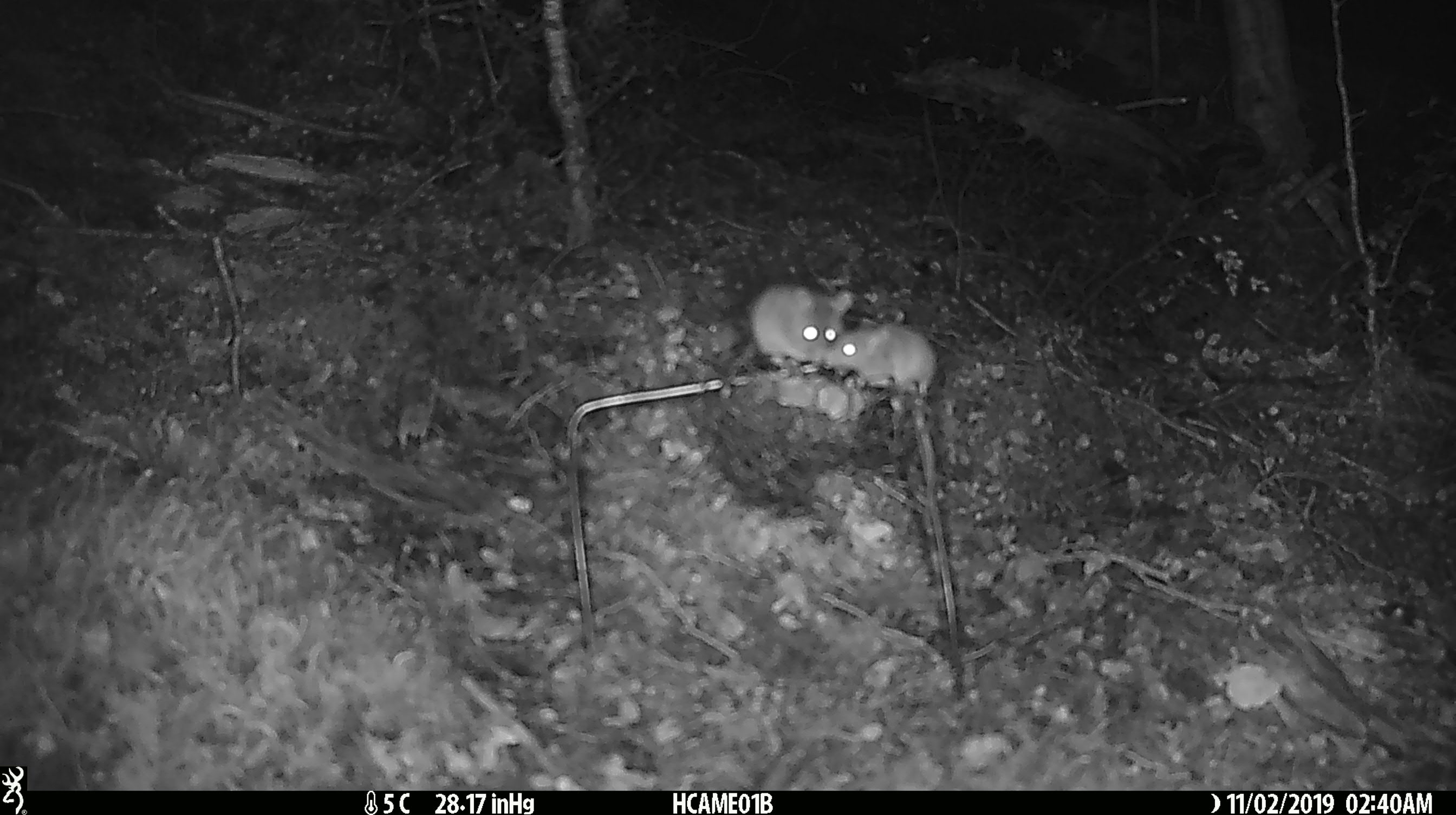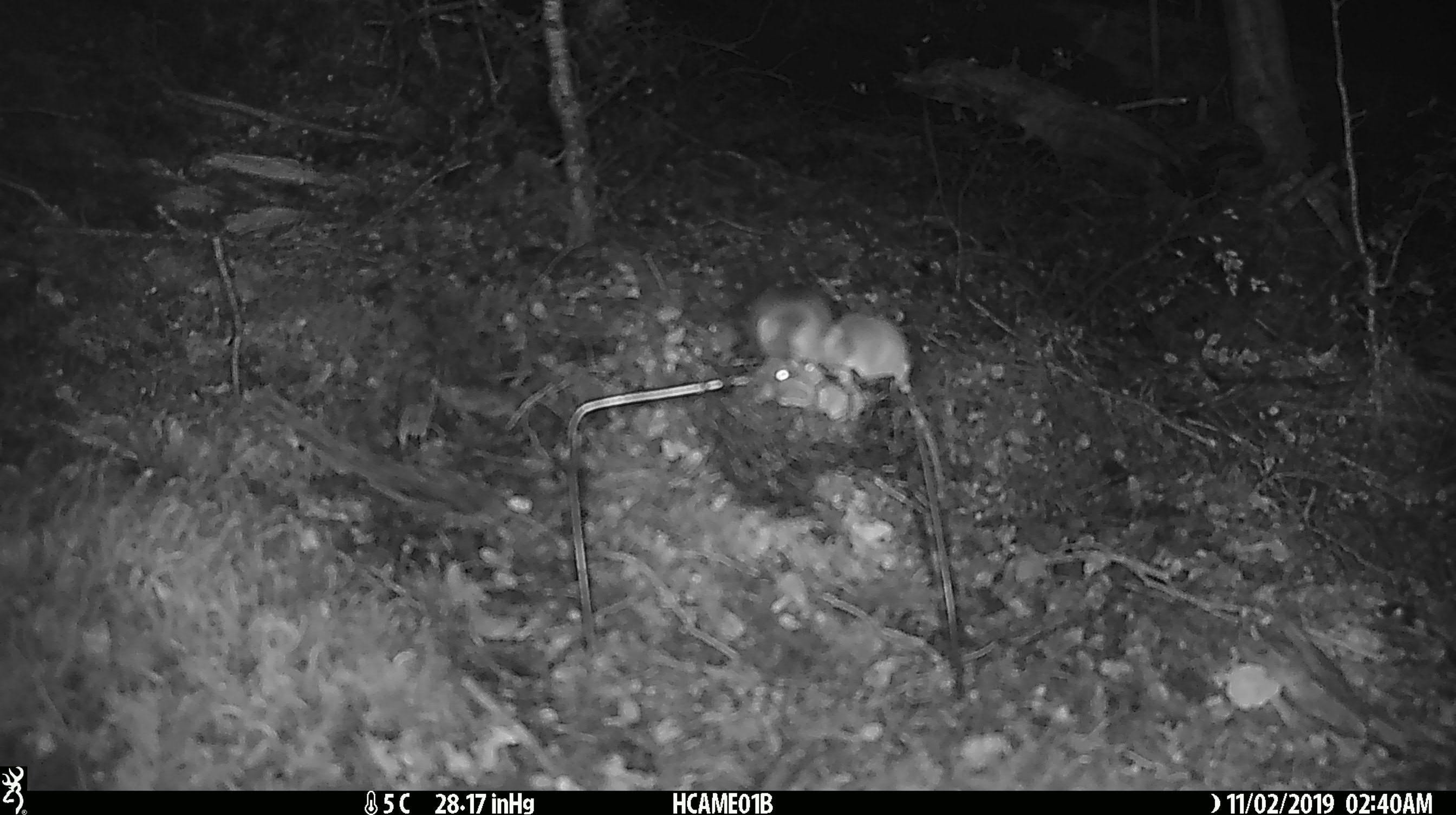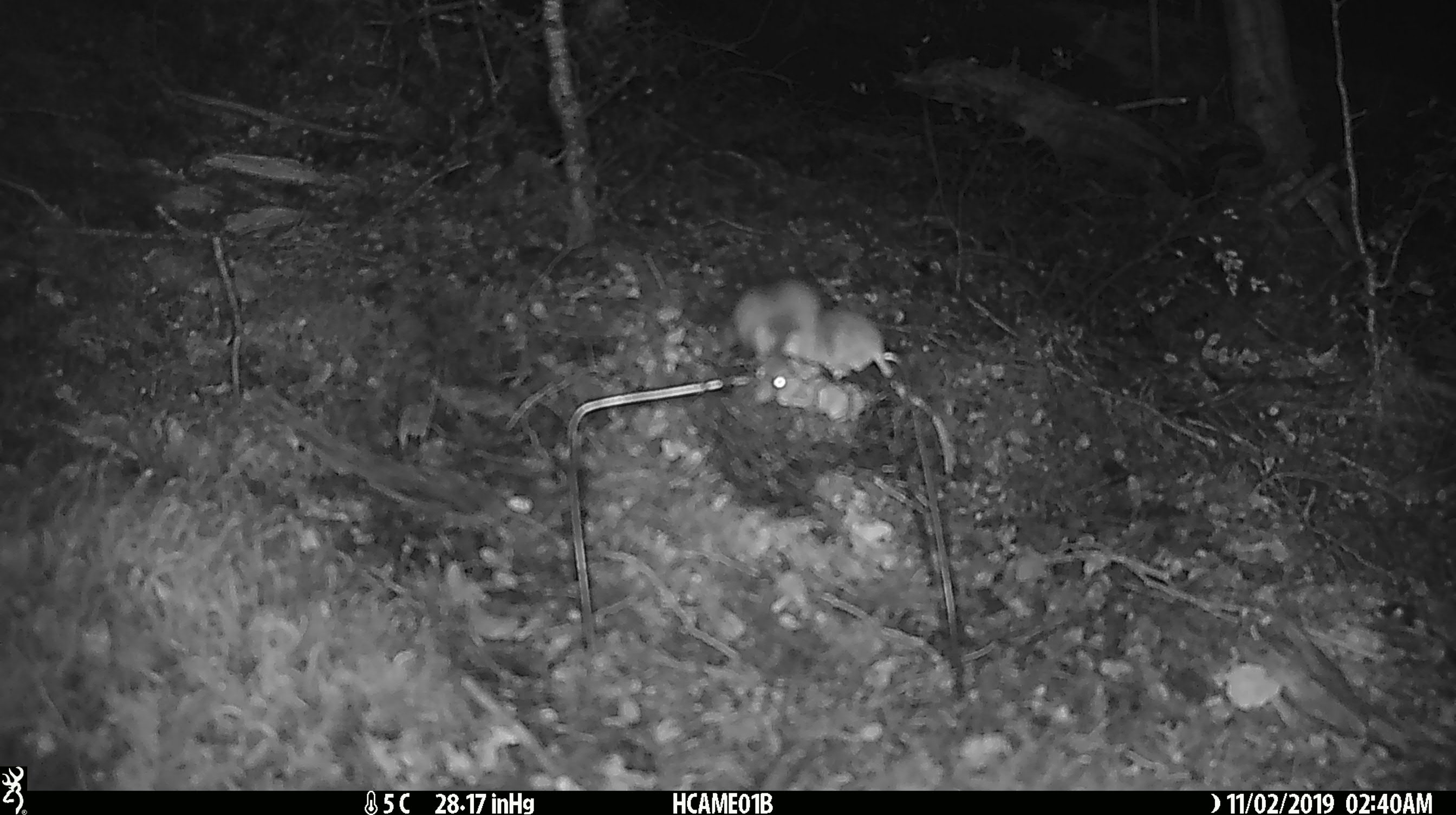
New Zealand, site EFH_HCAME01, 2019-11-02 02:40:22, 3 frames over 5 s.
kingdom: Animalia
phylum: Chordata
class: Mammalia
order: Rodentia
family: Muridae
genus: Mus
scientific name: Mus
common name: mouse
Mouse (Mus).